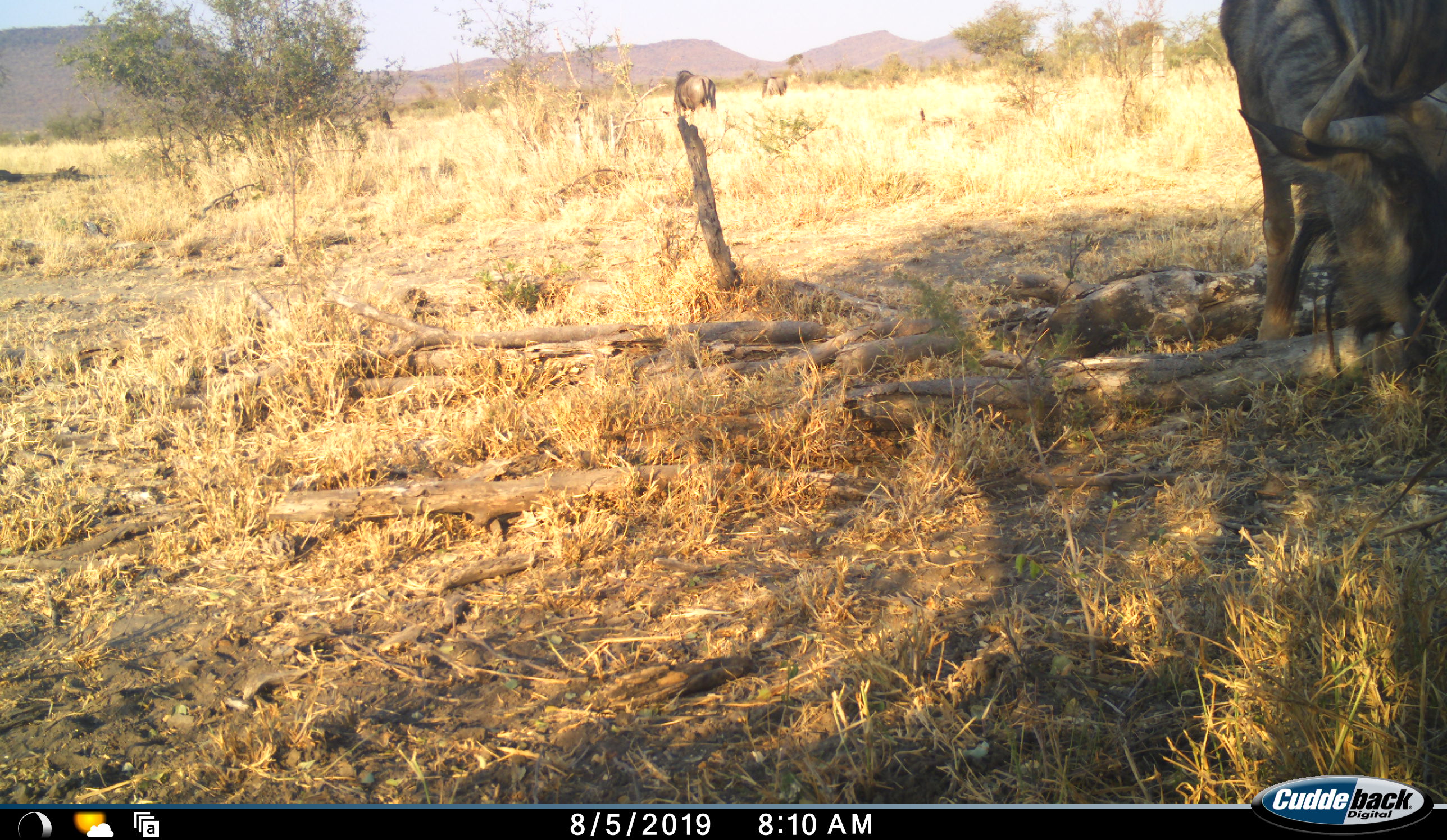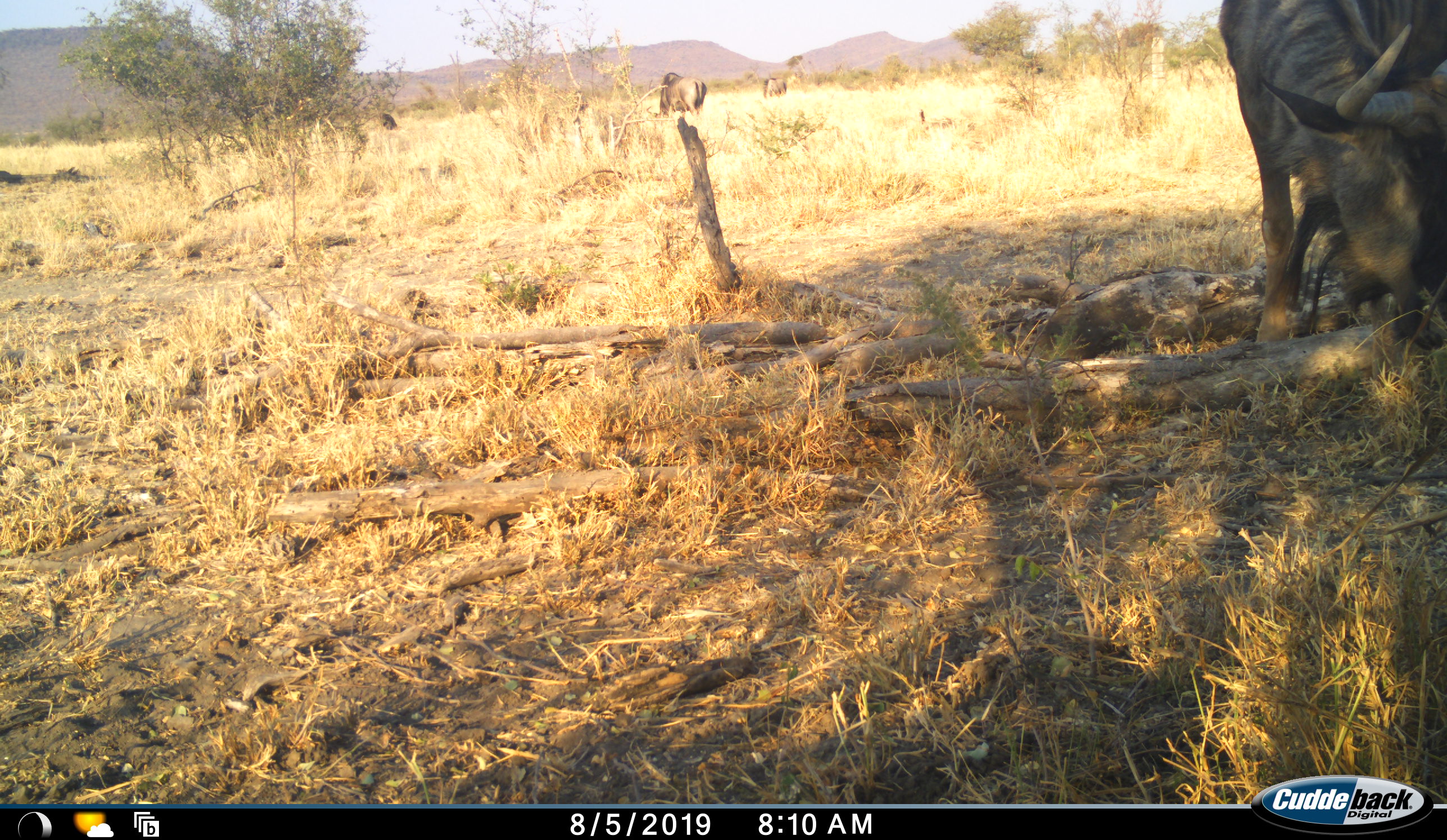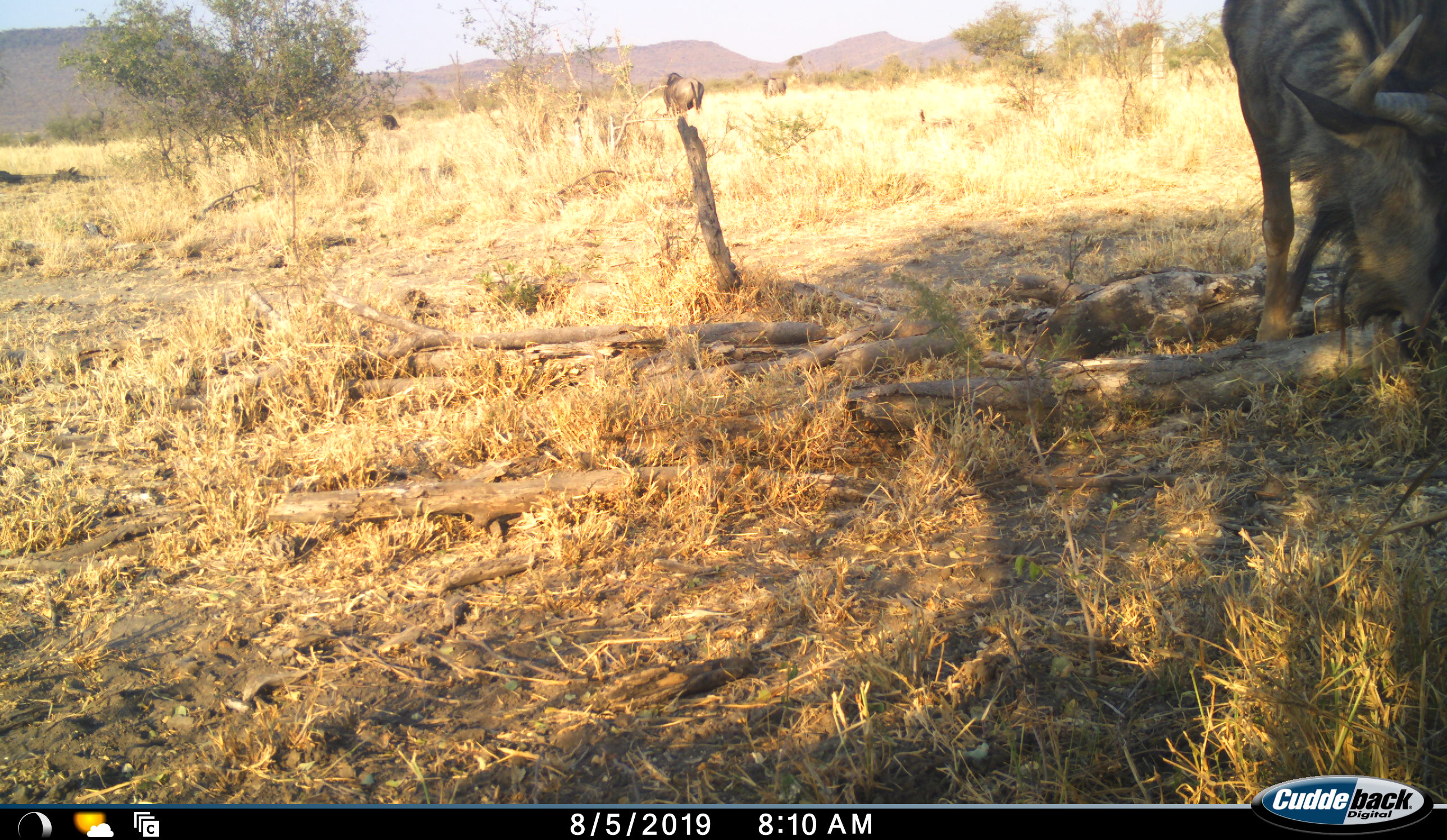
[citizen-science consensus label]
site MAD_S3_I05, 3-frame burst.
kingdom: Animalia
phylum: Chordata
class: Mammalia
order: Artiodactyla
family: Bovidae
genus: Connochaetes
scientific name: Connochaetes taurinus taurinus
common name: blue wildebeest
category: wildebeestblue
Wildebeestblue (blue wildebeest) (Connochaetes taurinus taurinus), count 3. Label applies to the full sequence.